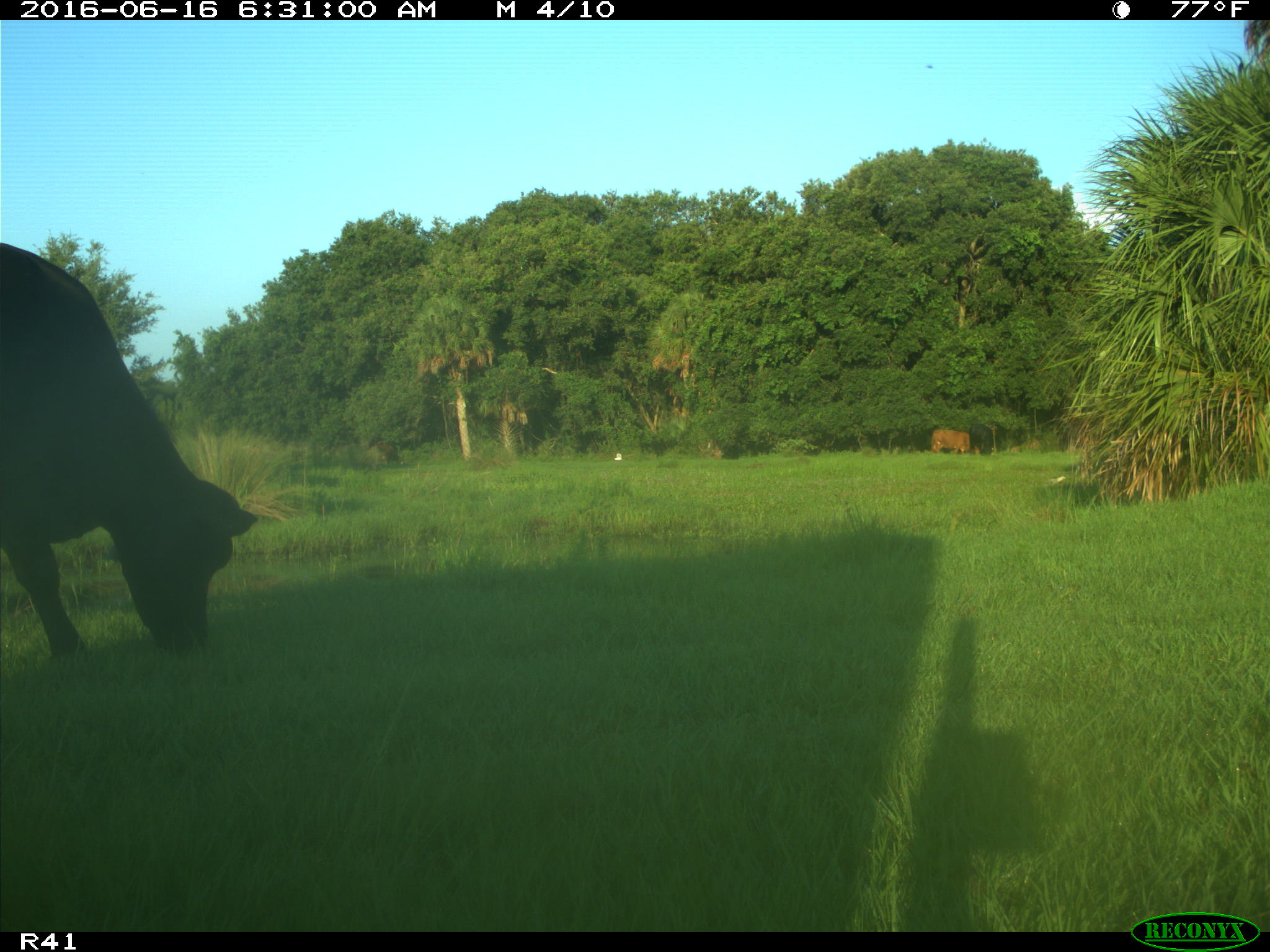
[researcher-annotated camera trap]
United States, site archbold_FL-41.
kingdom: Animalia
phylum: Chordata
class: Mammalia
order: Artiodactyla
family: Bovidae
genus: Bos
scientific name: Bos taurus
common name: domestic cow